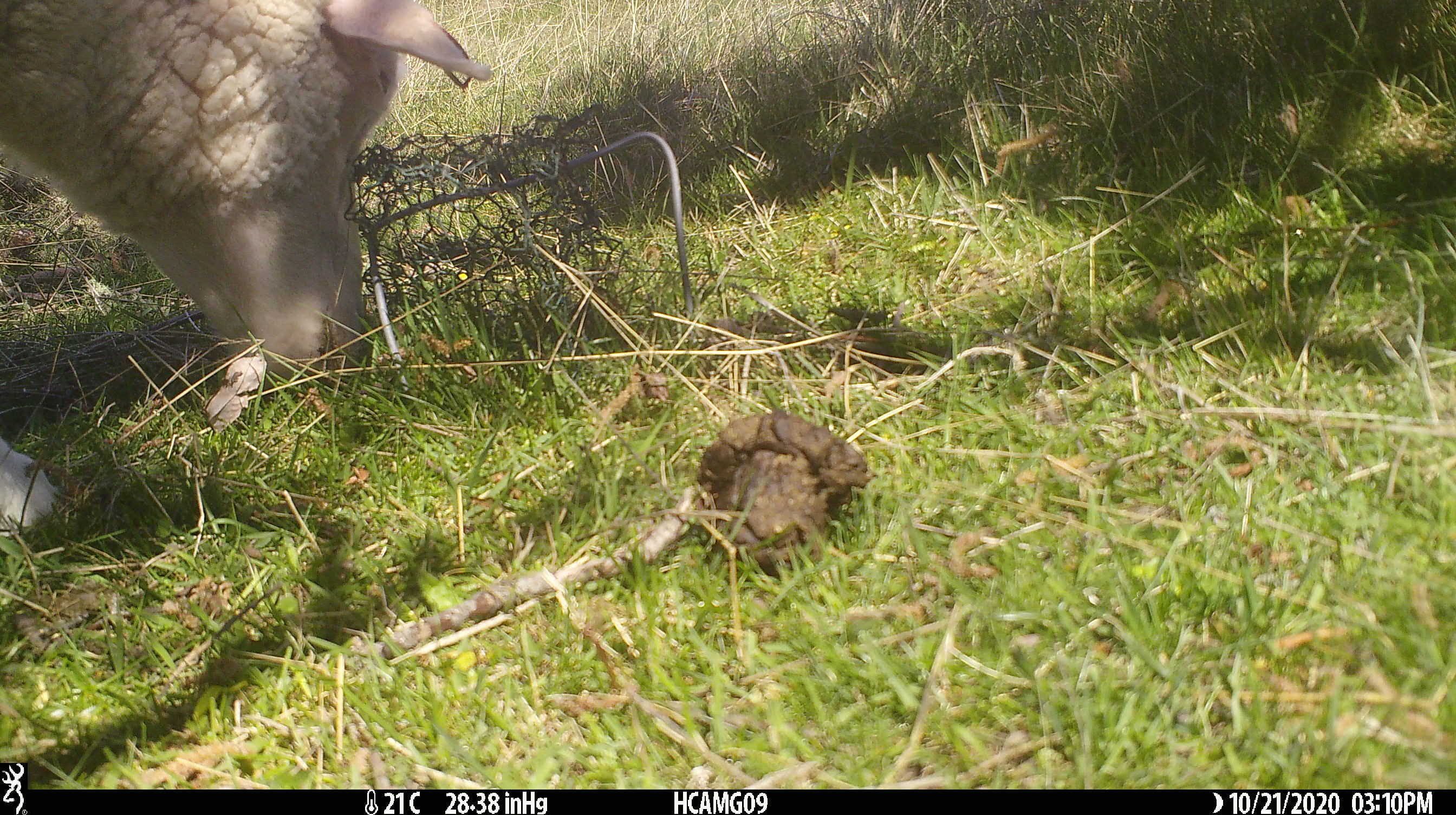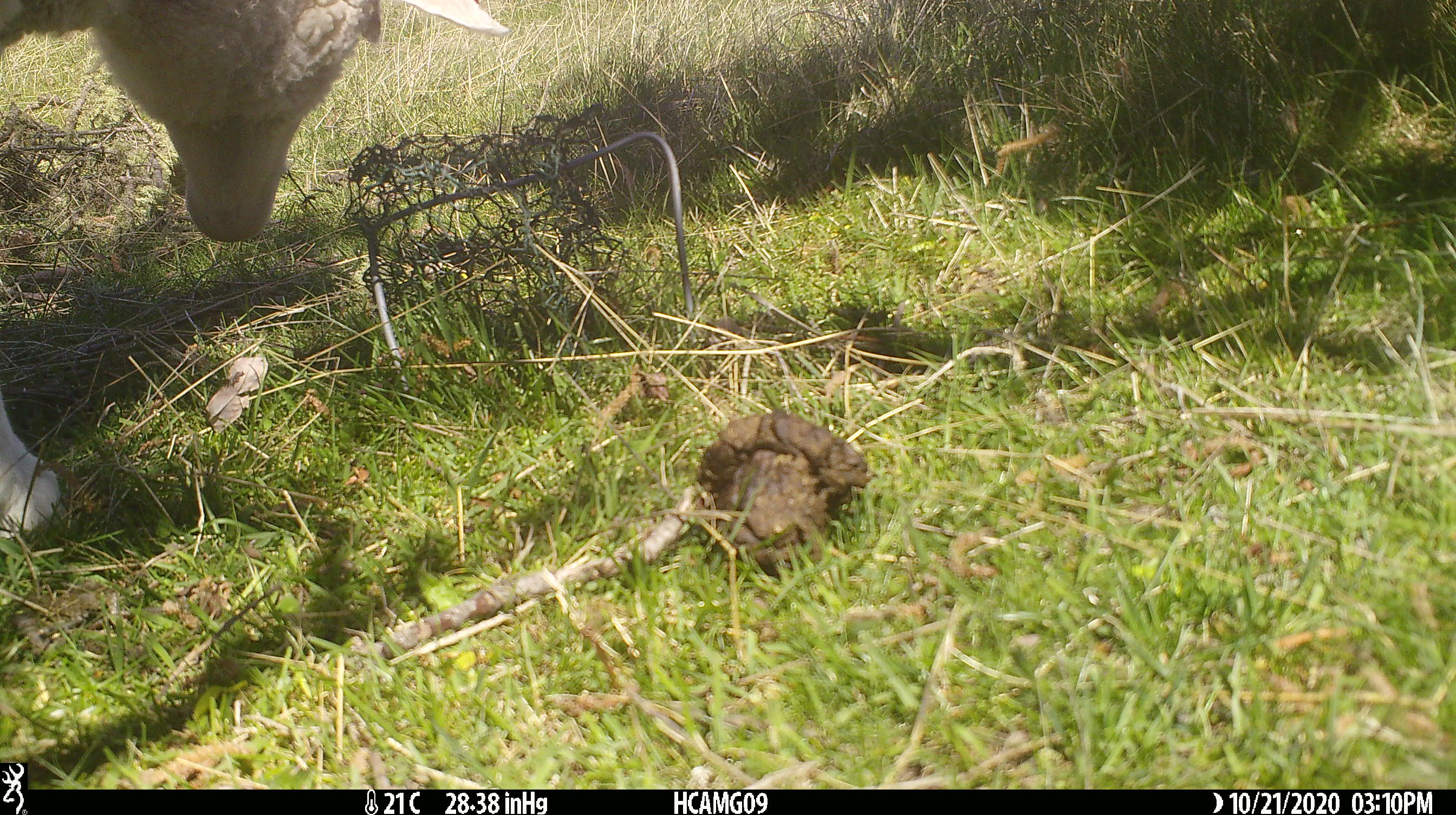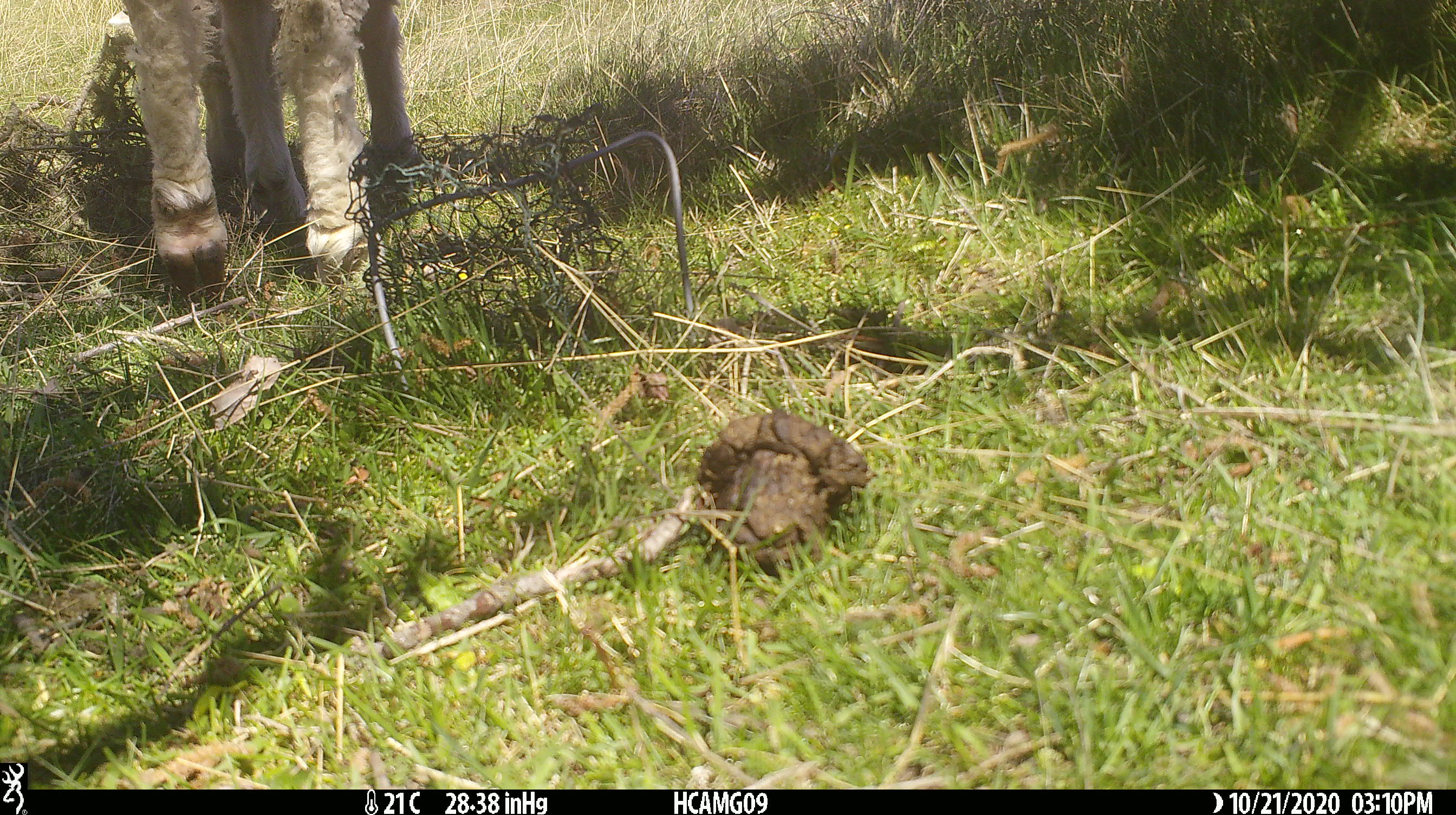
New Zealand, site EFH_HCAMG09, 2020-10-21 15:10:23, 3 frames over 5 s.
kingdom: Animalia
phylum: Chordata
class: Mammalia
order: Artiodactyla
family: Bovidae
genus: Ovis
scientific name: Ovis aries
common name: domestic sheep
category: sheep